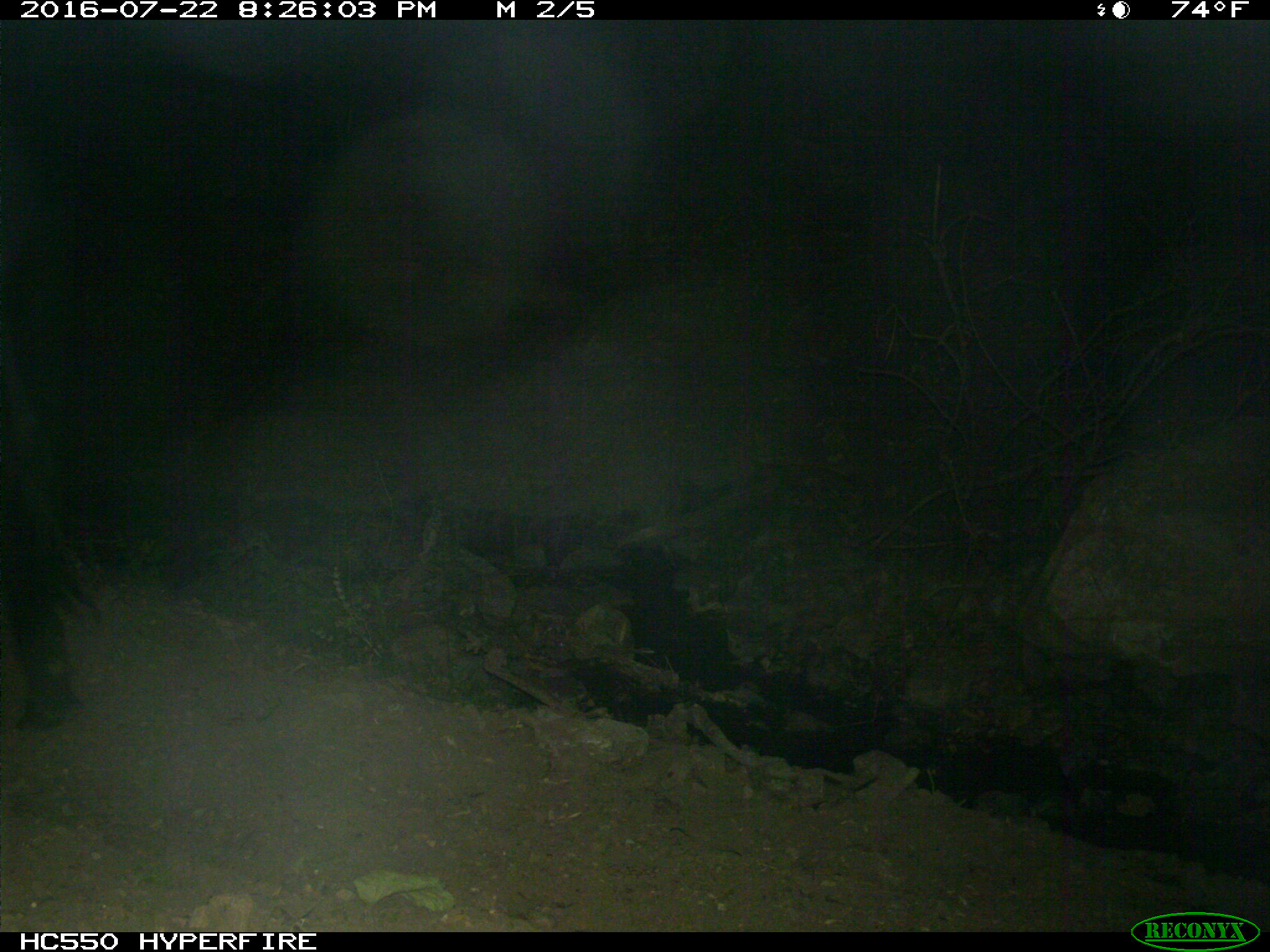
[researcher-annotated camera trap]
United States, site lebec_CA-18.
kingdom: Animalia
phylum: Chordata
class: Mammalia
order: Artiodactyla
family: Bovidae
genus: Bos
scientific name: Bos taurus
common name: domestic cow